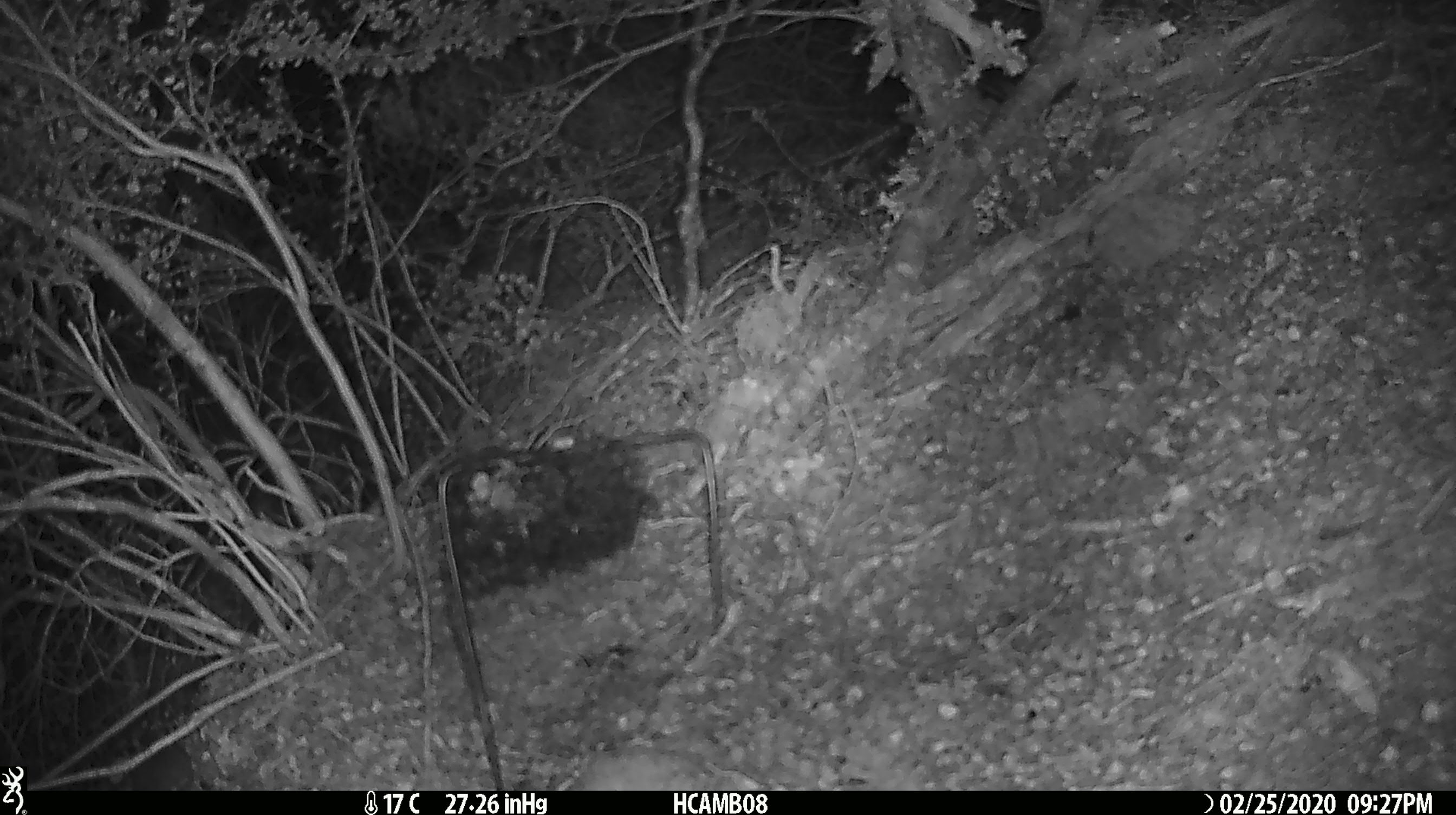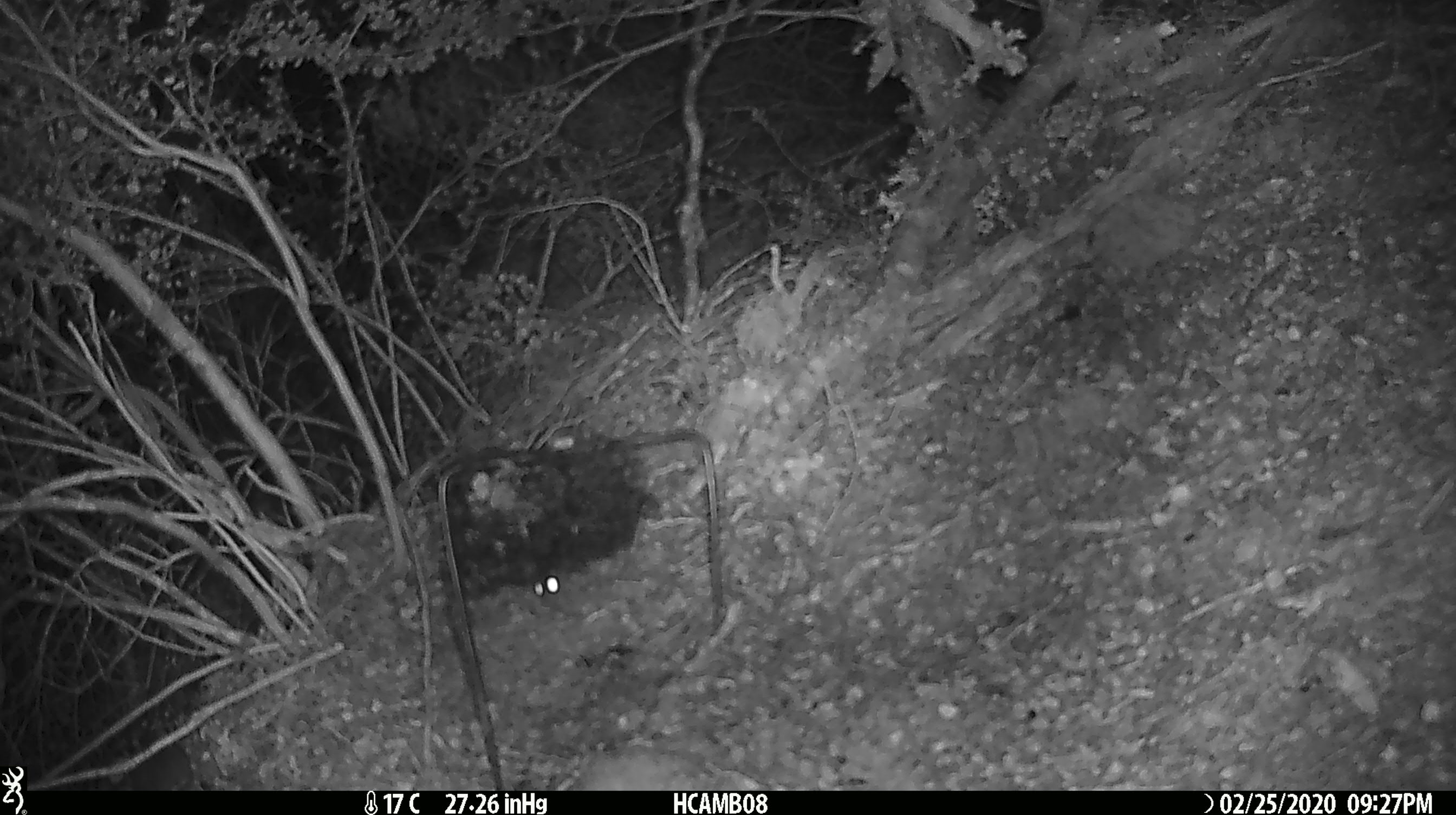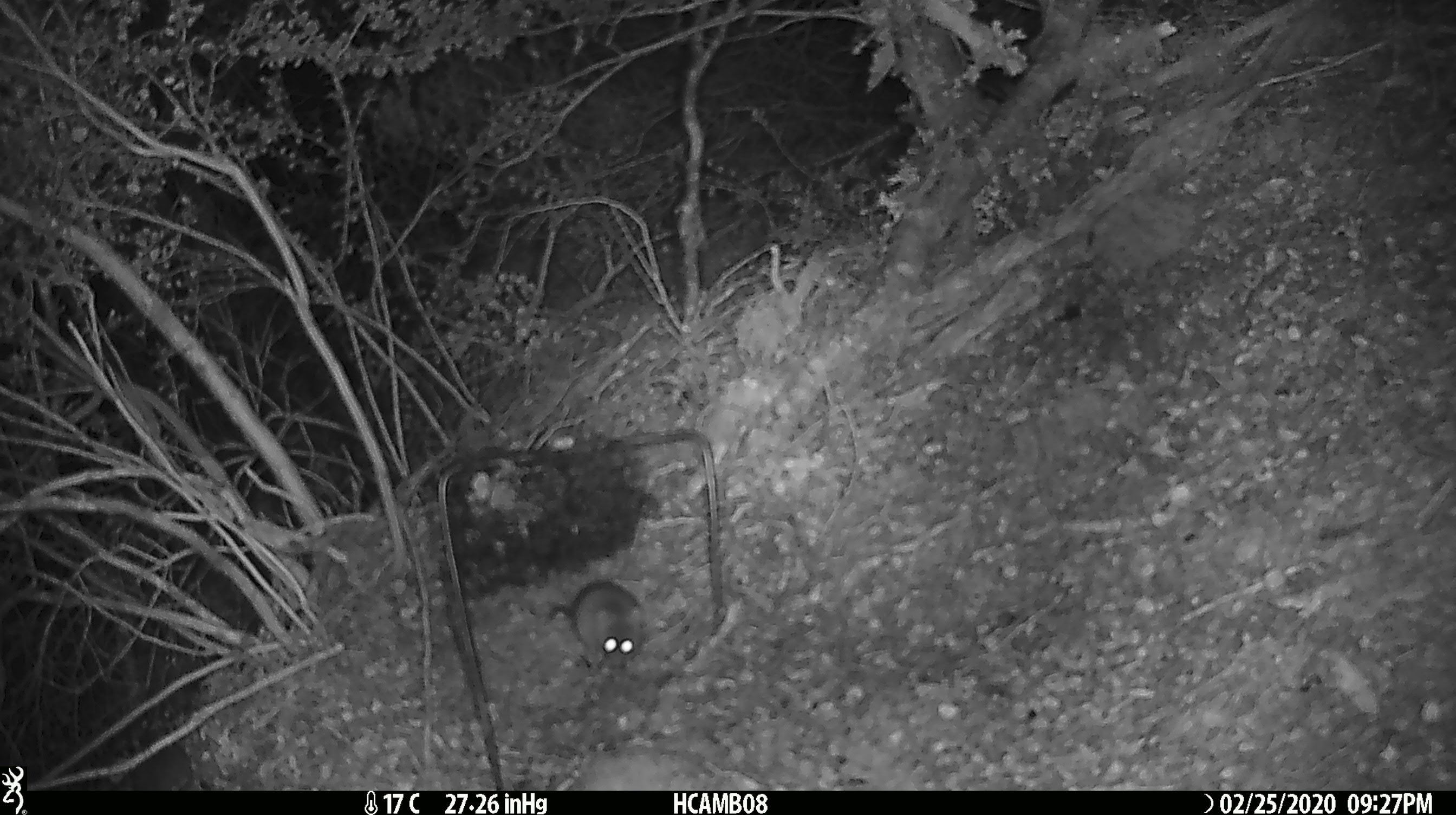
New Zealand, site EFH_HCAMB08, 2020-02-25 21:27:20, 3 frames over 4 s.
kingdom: Animalia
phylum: Chordata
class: Mammalia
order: Rodentia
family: Muridae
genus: Mus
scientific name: Mus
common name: mouse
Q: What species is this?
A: Mouse (Mus).